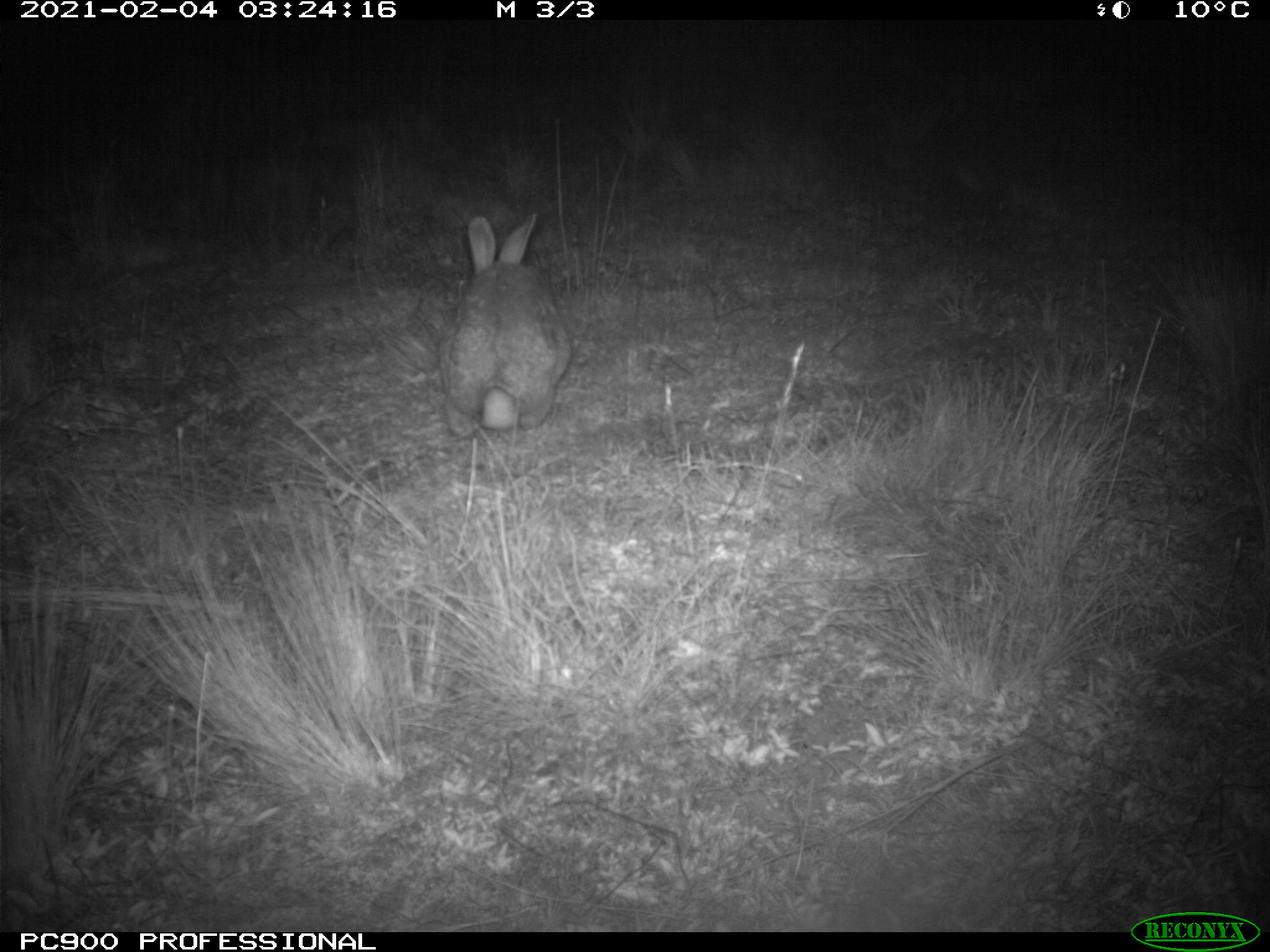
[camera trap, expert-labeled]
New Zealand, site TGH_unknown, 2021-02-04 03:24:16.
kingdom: Animalia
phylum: Chordata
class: Mammalia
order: Lagomorpha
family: Leporidae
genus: Oryctolagus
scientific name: Oryctolagus cuniculus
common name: european rabbit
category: rabbit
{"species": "rabbit (european rabbit) (Oryctolagus cuniculus)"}